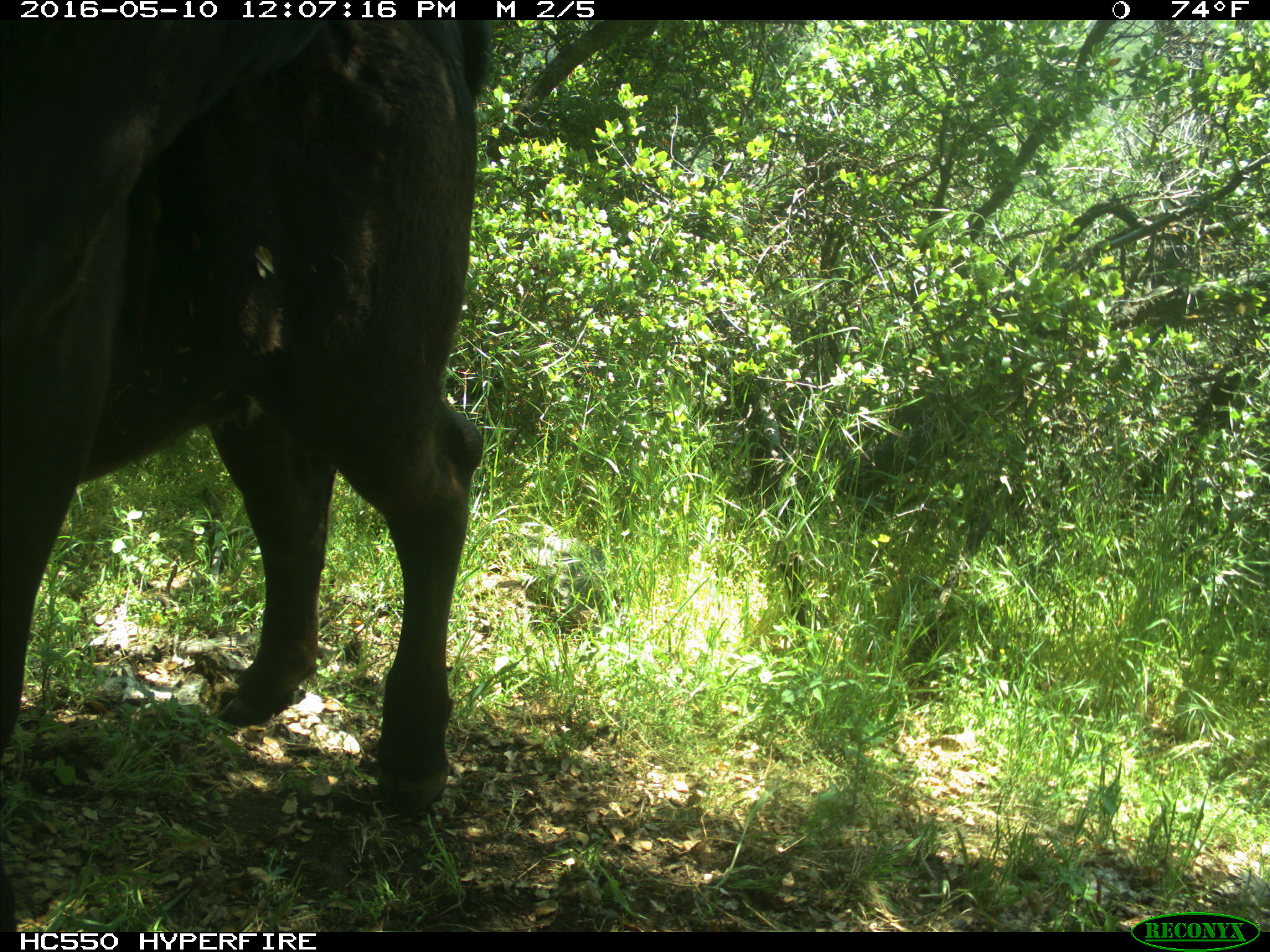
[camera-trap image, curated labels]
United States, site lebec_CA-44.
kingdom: Animalia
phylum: Chordata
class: Mammalia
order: Artiodactyla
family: Bovidae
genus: Bos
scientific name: Bos taurus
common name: domestic cow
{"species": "Bos taurus (domestic cow)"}